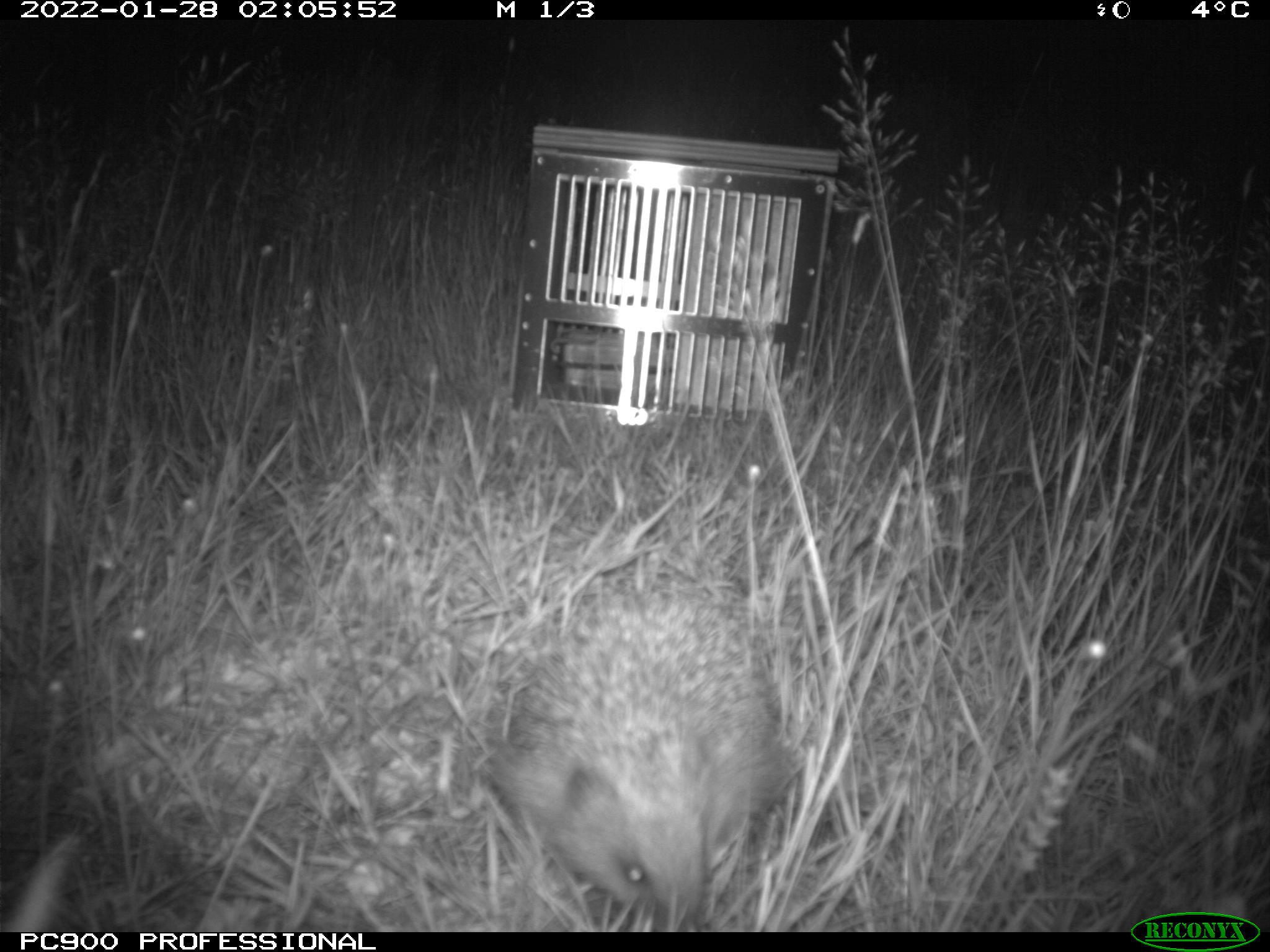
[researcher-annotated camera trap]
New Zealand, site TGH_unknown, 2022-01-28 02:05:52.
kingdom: Animalia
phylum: Chordata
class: Mammalia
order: Eulipotyphla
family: Erinaceidae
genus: Erinaceus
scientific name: Erinaceus europaeus europaeus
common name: european hedgehog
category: hedgehog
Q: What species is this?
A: Hedgehog (european hedgehog) (Erinaceus europaeus europaeus).